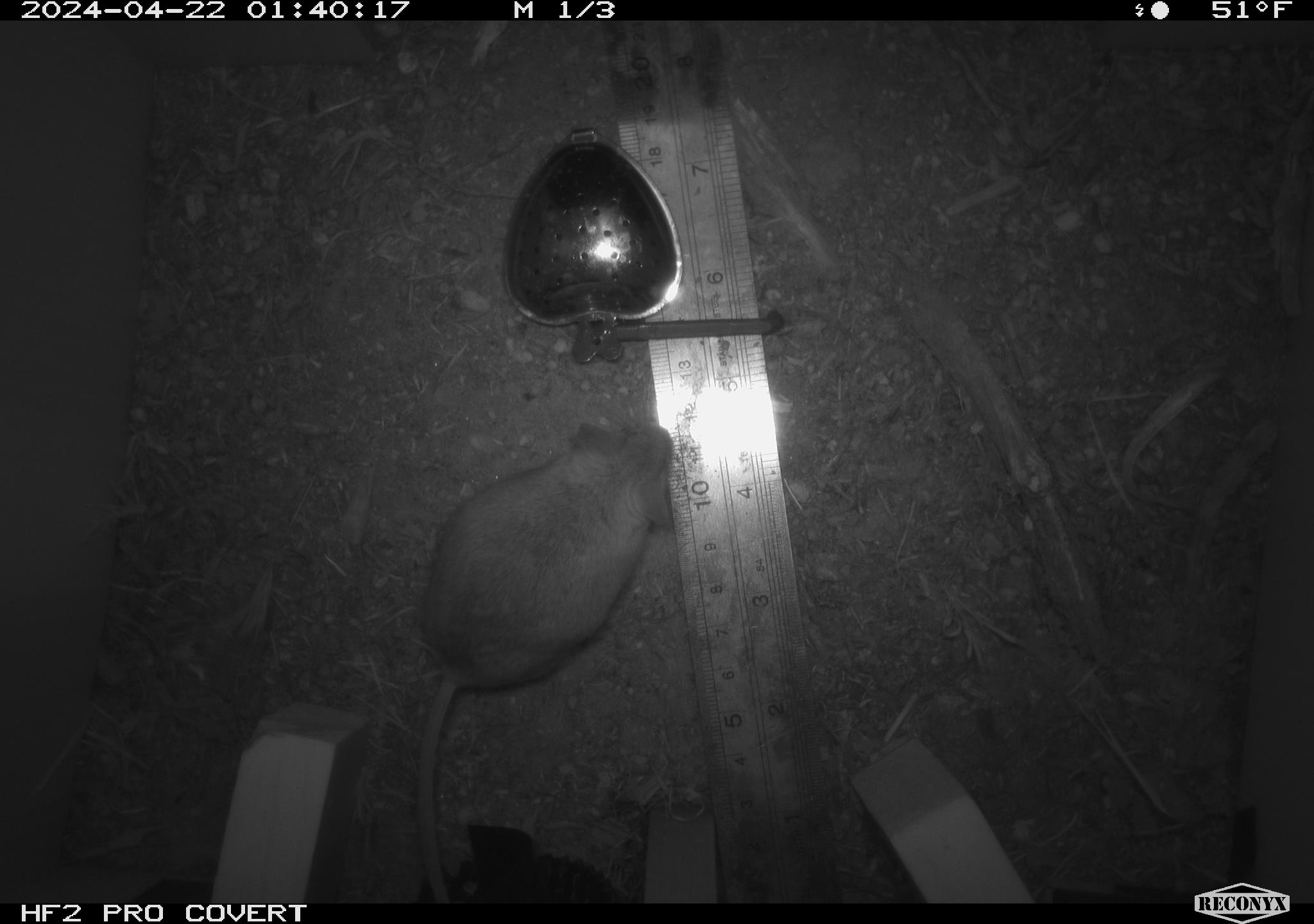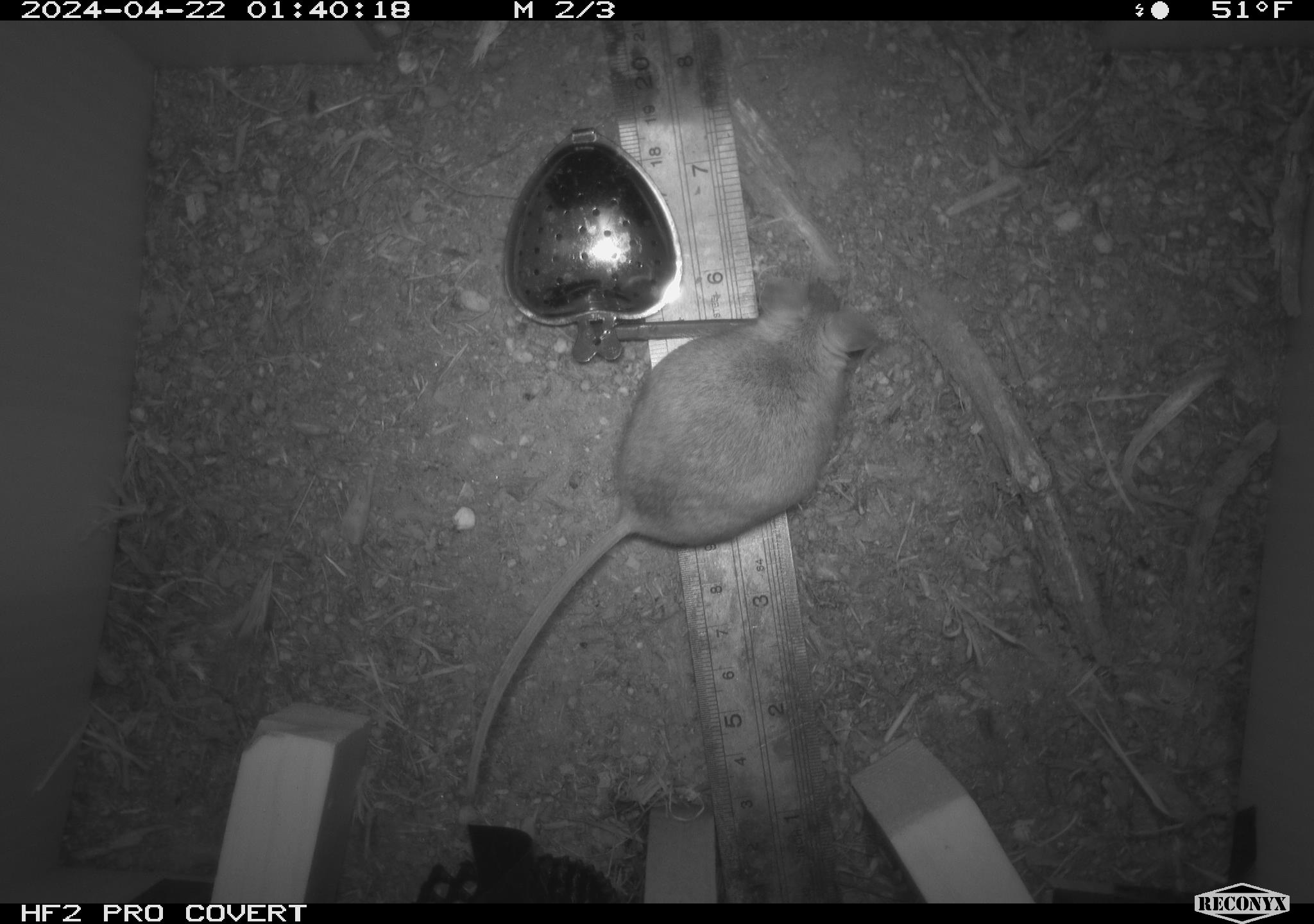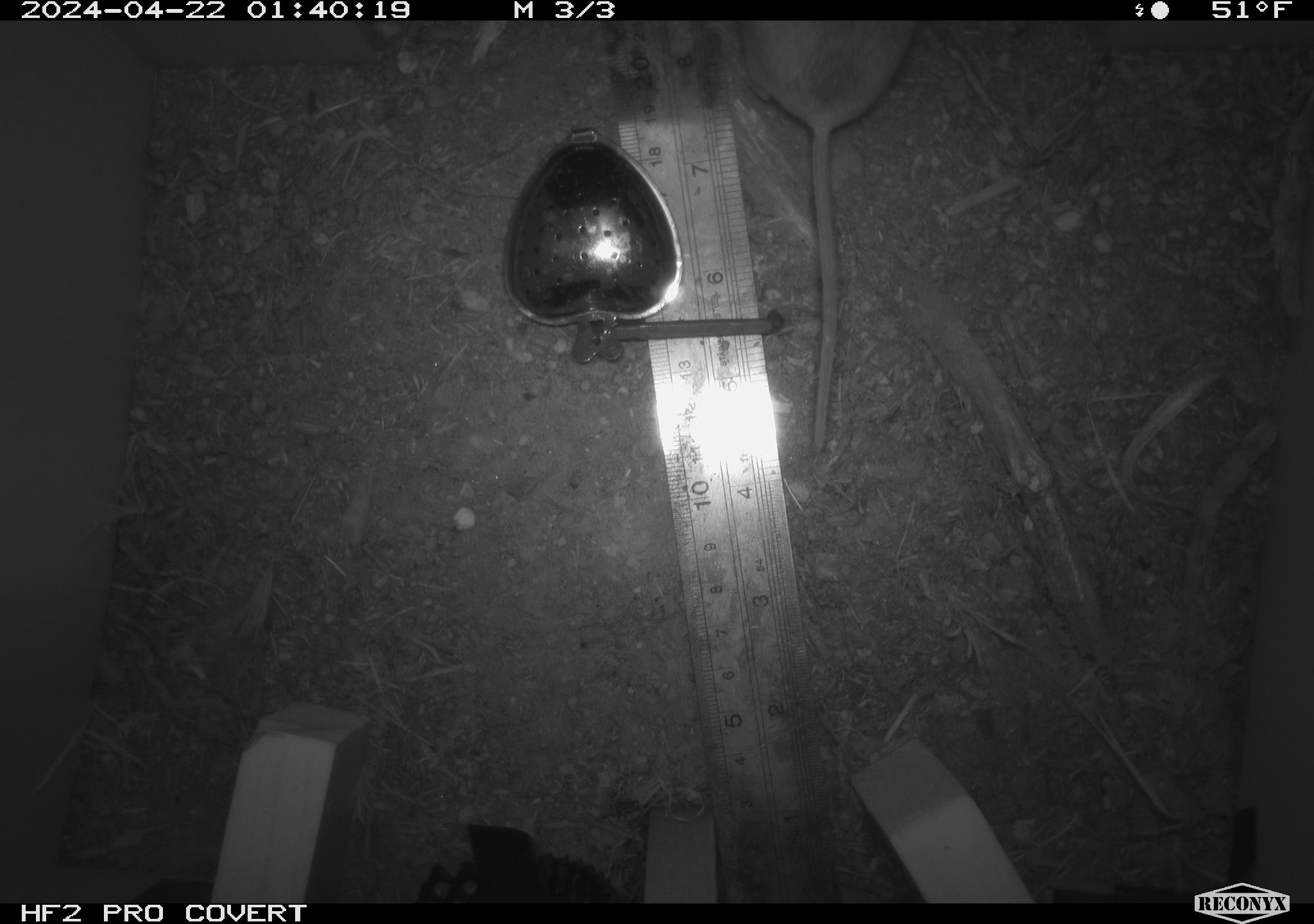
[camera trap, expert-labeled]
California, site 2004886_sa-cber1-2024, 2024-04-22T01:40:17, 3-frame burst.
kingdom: Animalia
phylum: Chordata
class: Mammalia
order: Rodentia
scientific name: Rodentia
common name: mouse species